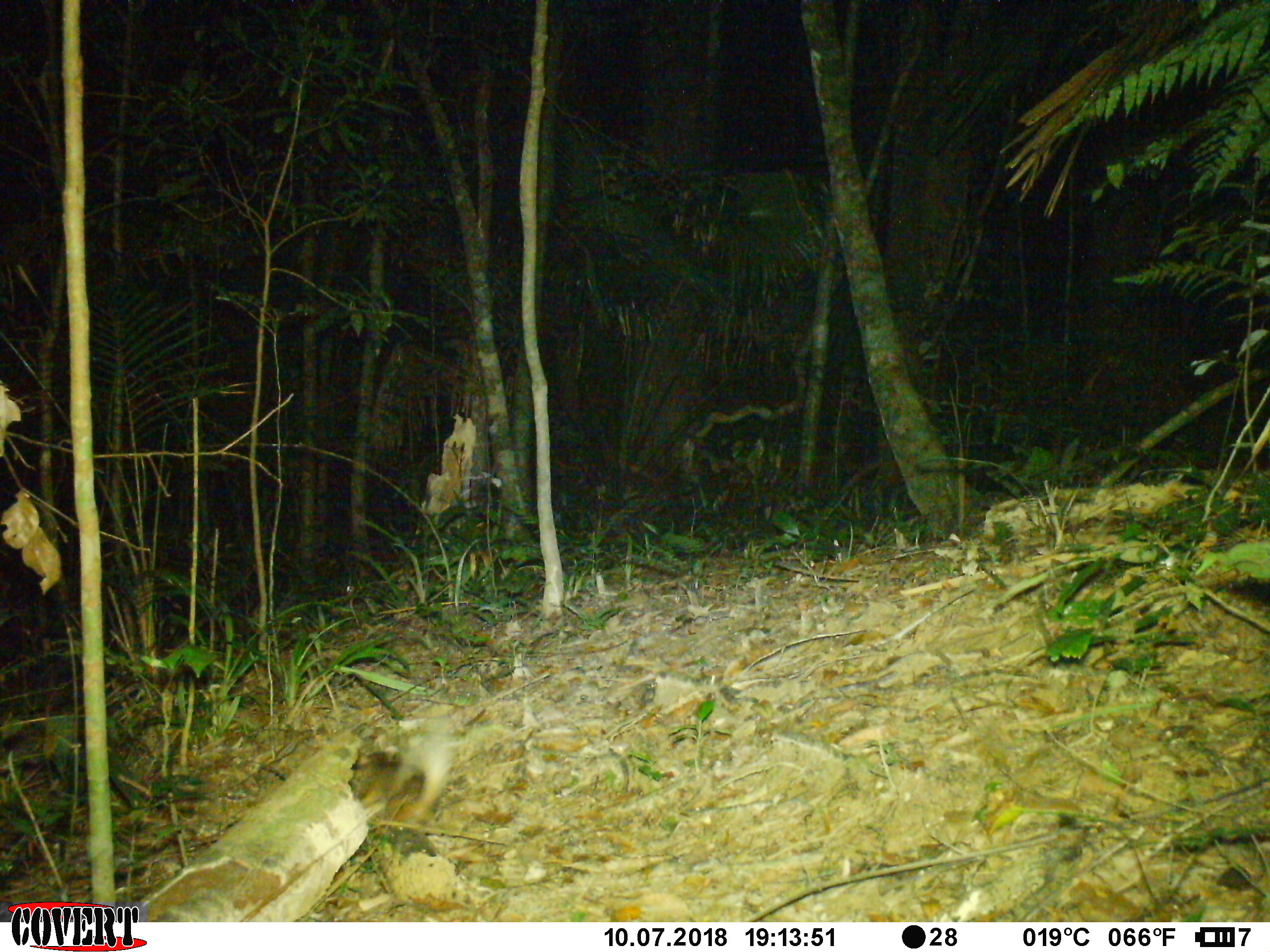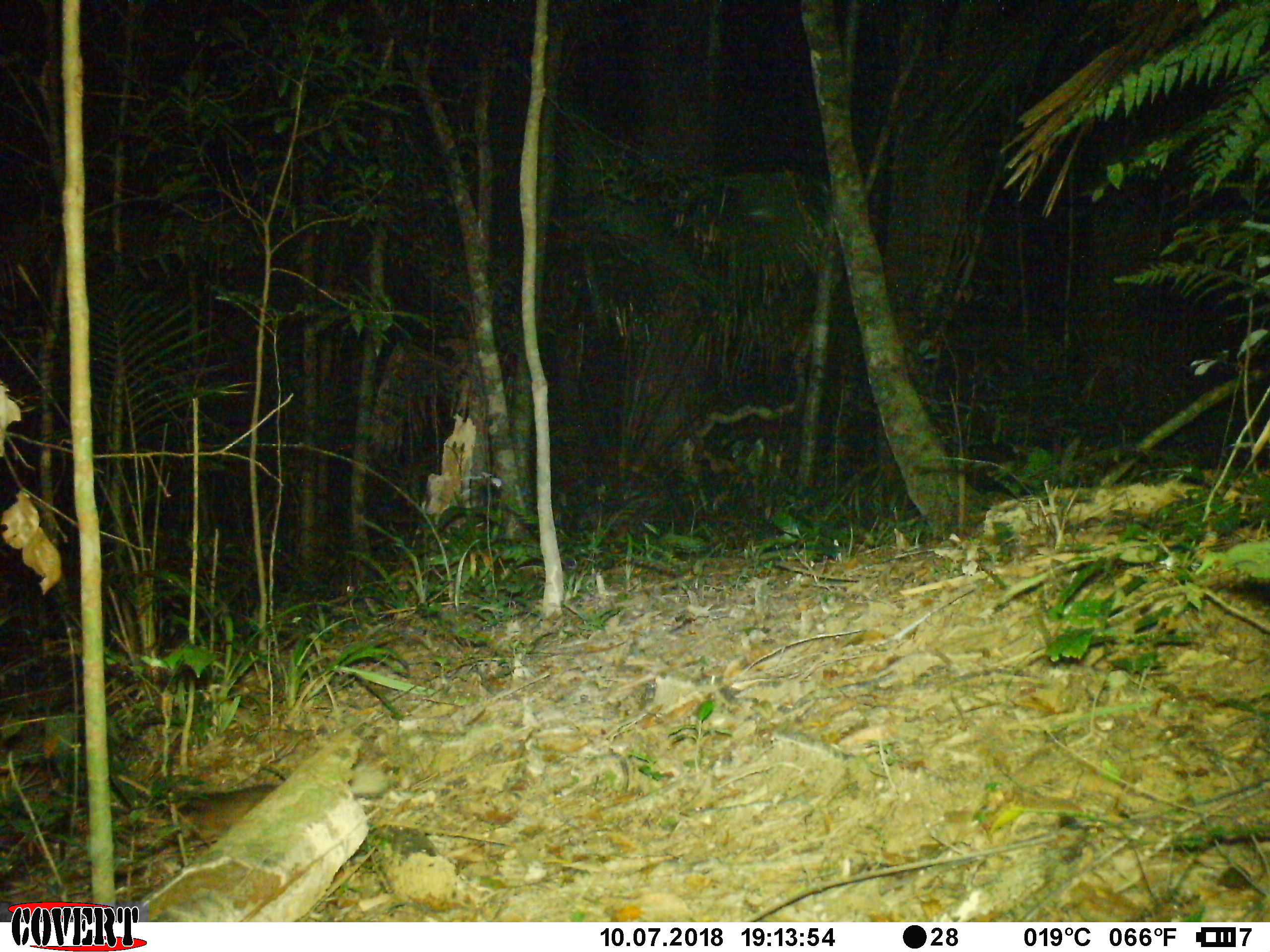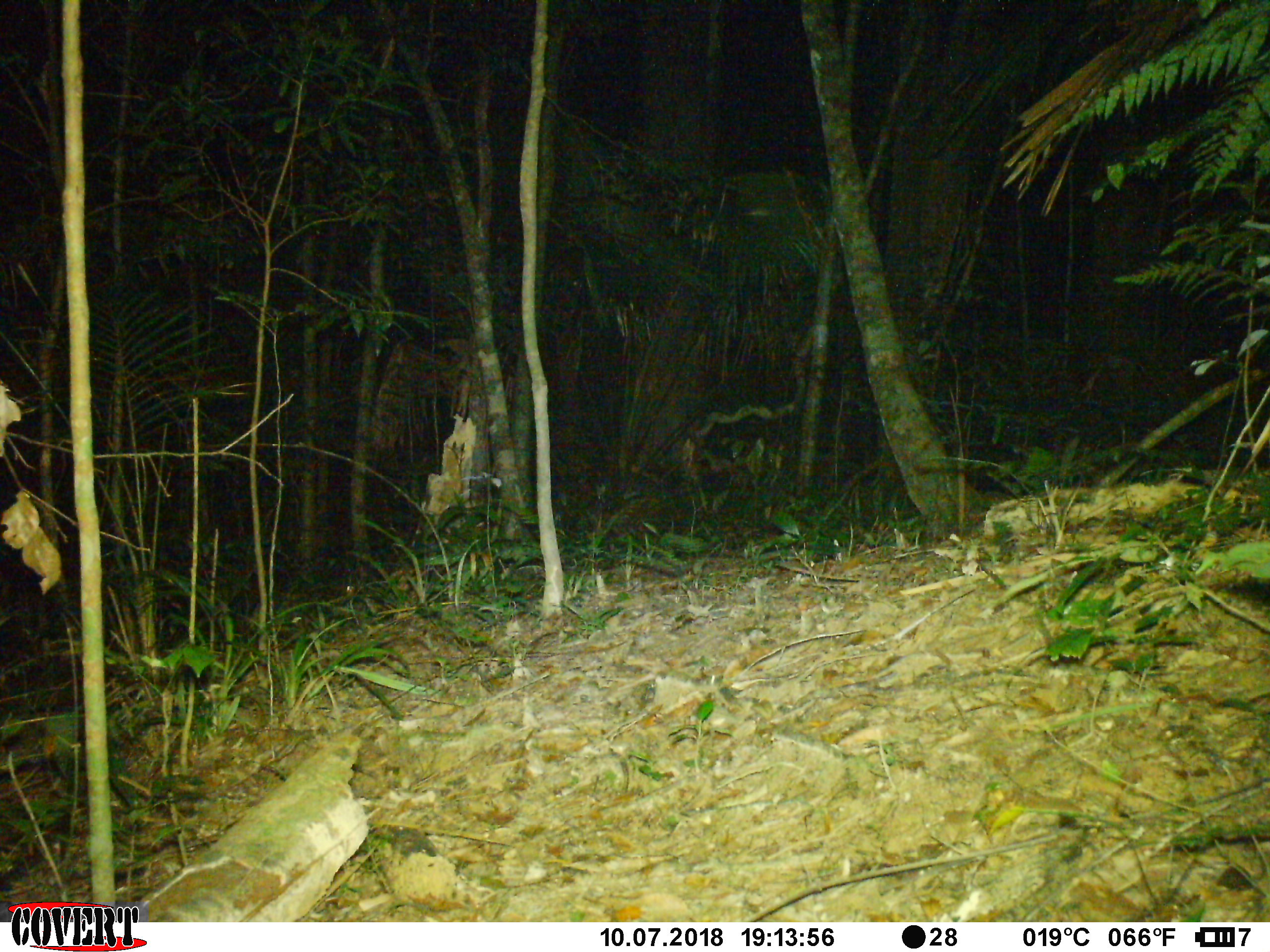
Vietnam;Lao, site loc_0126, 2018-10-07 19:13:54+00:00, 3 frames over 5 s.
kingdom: Animalia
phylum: Chordata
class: Mammalia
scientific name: Mammalia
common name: mammal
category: unidentified small mammal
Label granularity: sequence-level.